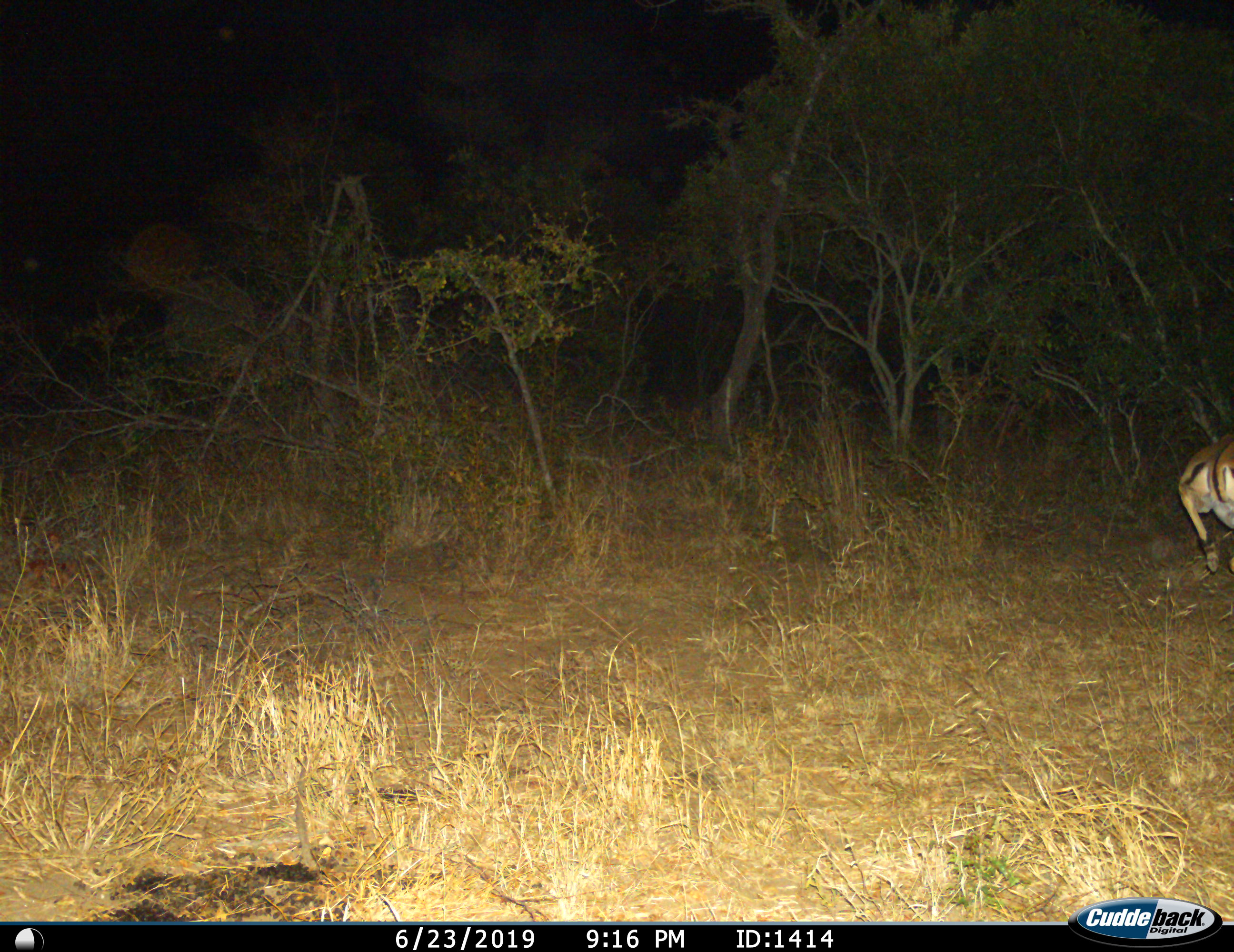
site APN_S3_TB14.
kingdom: Animalia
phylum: Chordata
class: Mammalia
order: Artiodactyla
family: Bovidae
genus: Aepyceros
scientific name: Aepyceros melampus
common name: impala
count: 1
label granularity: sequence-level